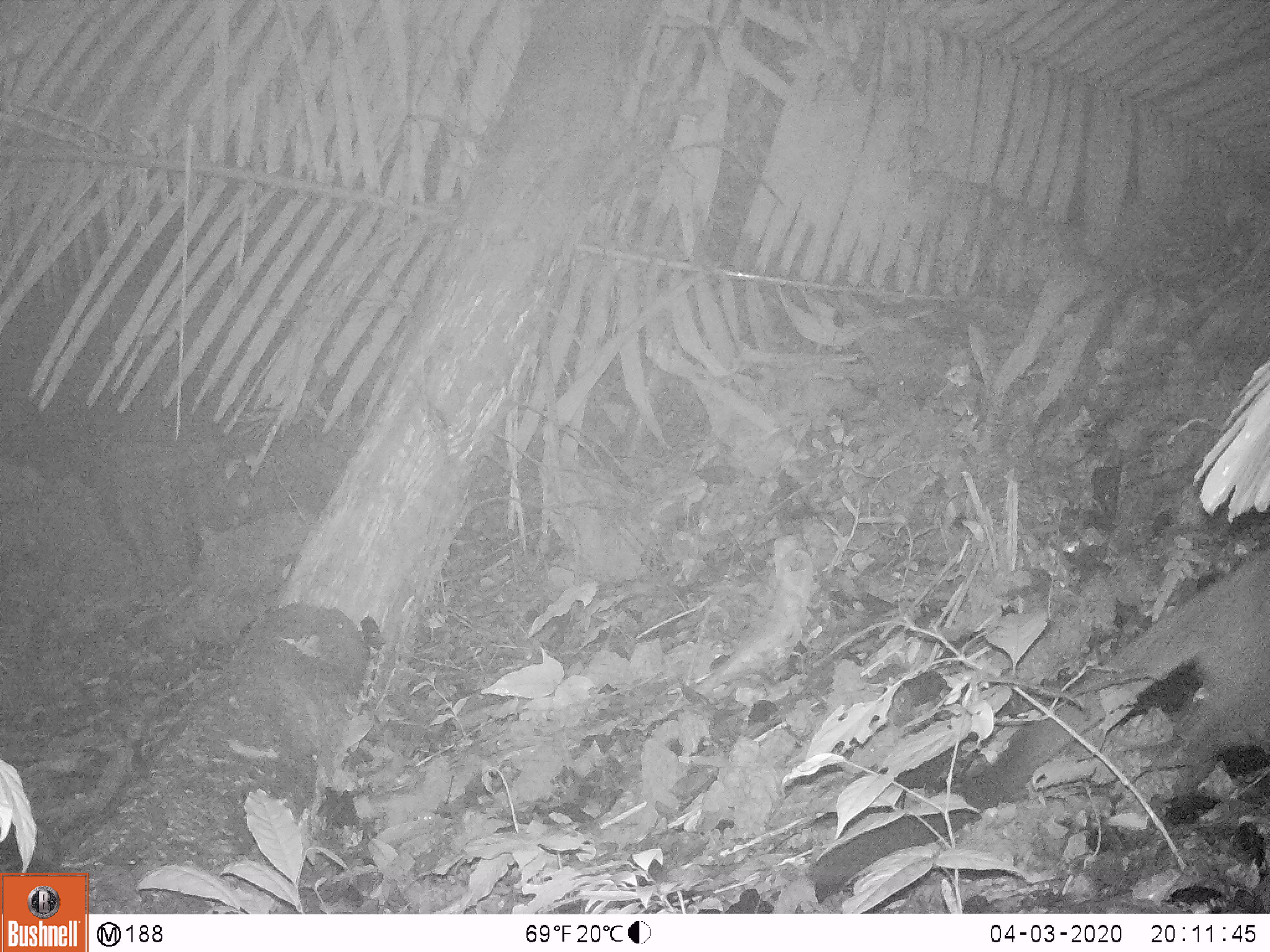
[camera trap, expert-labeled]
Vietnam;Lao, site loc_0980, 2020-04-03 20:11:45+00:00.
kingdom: Animalia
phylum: Chordata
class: Mammalia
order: Carnivora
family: Viverridae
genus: Paguma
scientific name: Paguma larvata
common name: masked palm civet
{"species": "masked palm civet (Paguma larvata)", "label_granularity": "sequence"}